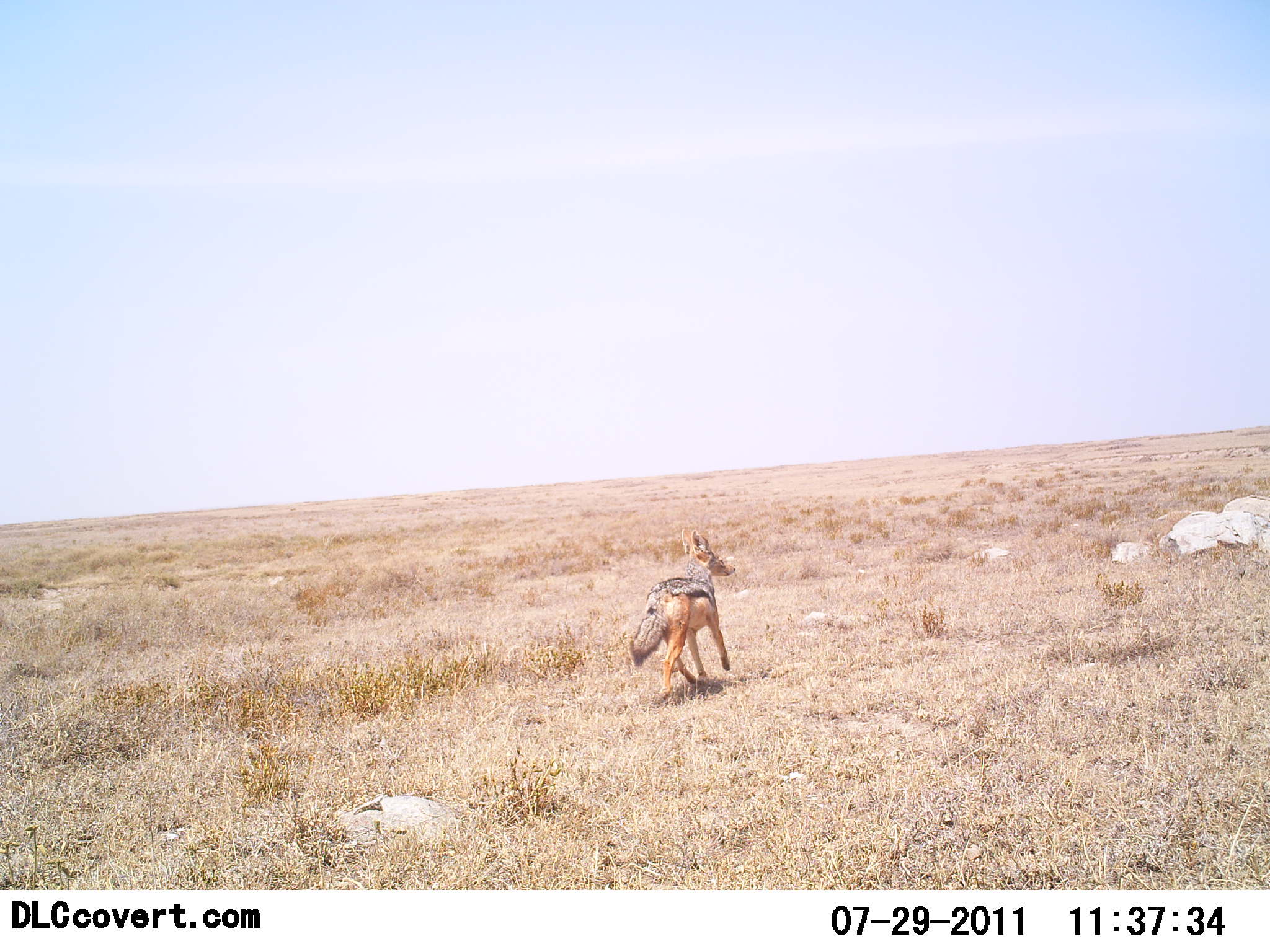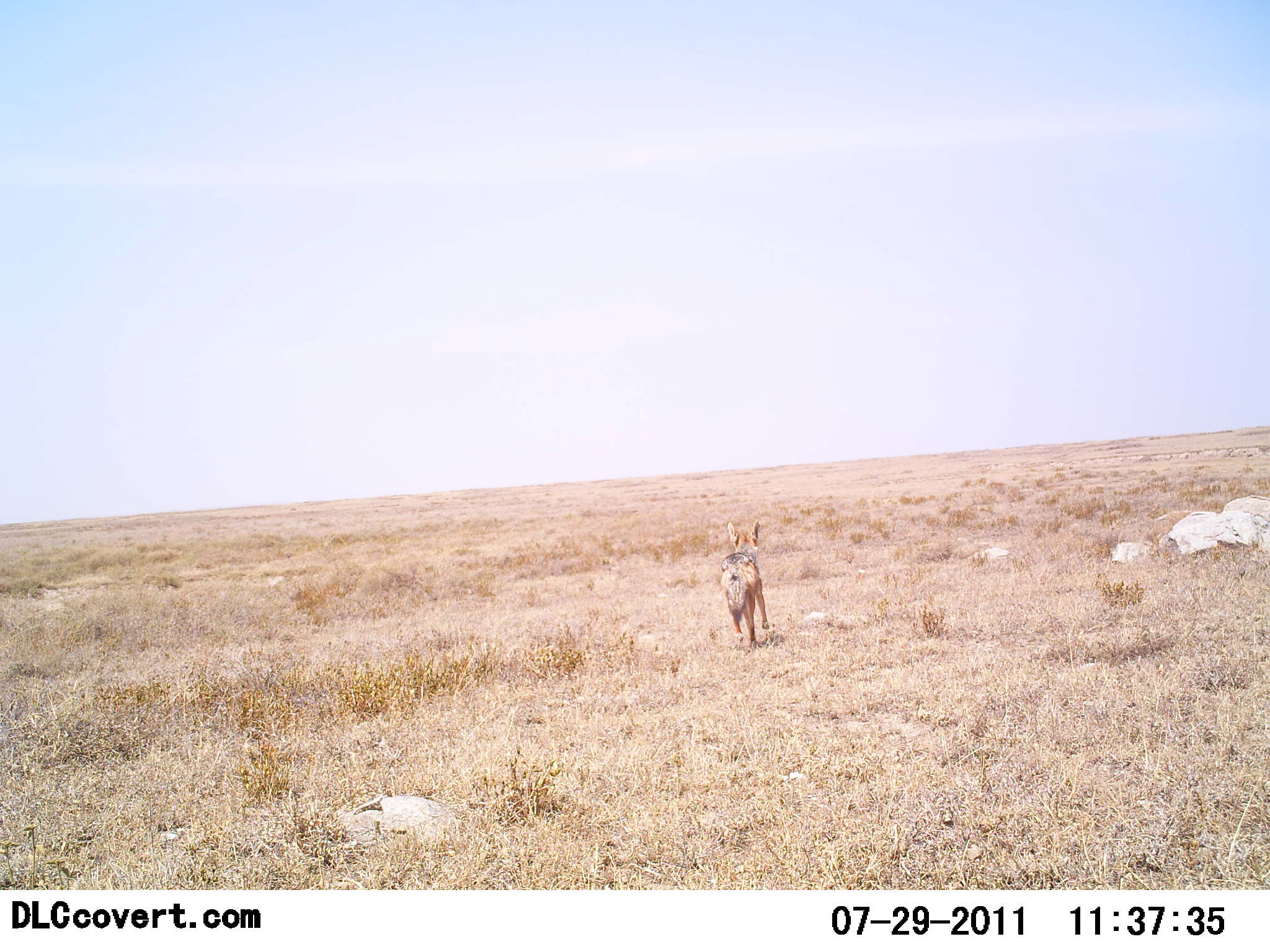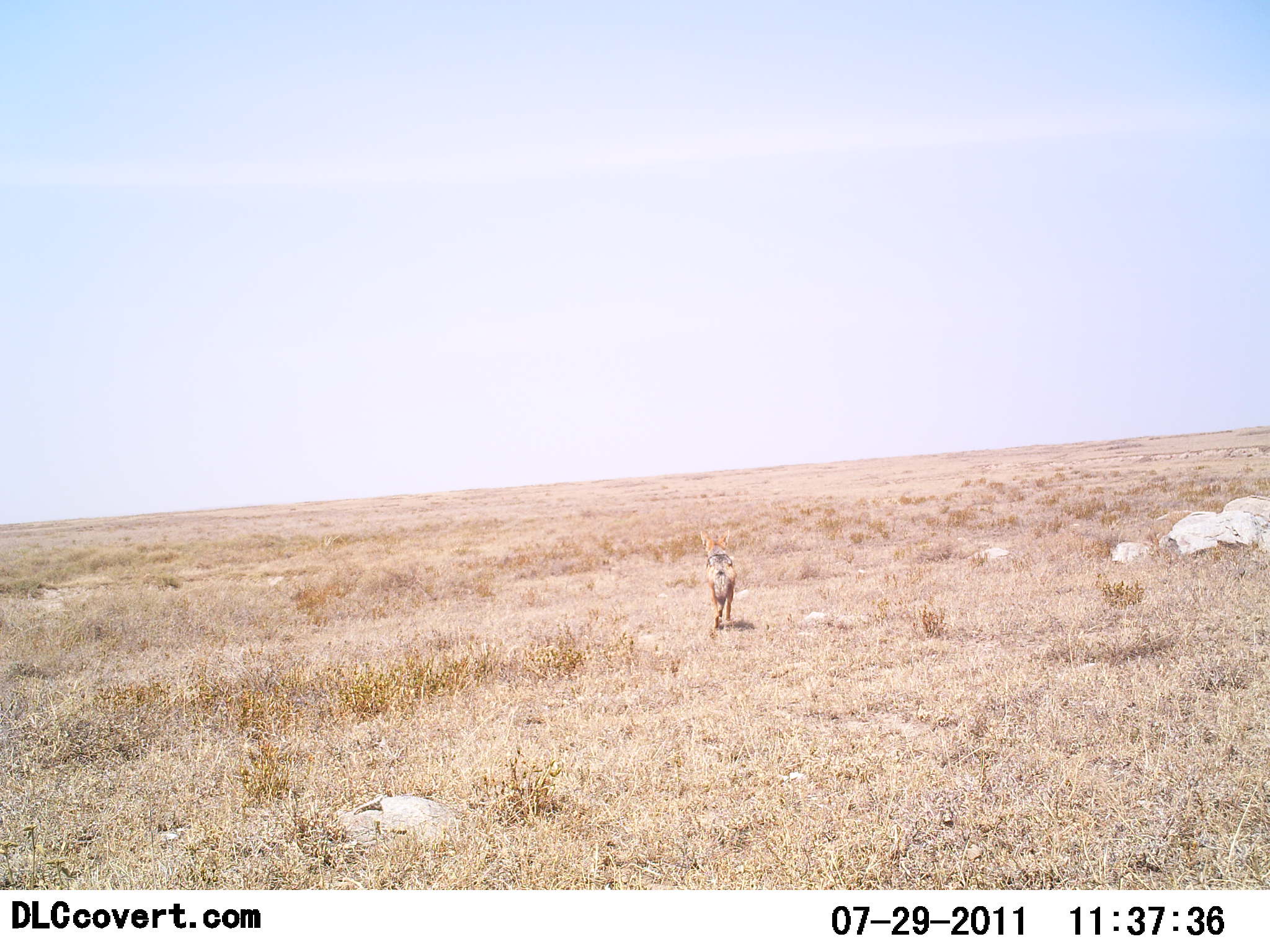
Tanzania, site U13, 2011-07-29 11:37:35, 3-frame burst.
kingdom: Animalia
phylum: Chordata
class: Mammalia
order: Carnivora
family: Canidae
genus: Lupulella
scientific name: Lupulella mesomelas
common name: black-backed jackal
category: jackal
Jackal (black-backed jackal) (Lupulella mesomelas), count 1. Behavior (volunteer vote fractions): standing 0%, resting 0%, moving 100%, interacting 0%. Young present (vote fraction): 0%. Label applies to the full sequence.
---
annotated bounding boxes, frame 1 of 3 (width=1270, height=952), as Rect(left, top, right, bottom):
animal: Rect(627, 526, 737, 699)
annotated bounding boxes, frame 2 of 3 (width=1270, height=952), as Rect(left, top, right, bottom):
animal: Rect(720, 519, 769, 649)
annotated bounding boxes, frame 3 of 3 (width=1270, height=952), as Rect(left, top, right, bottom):
animal: Rect(697, 528, 737, 627)